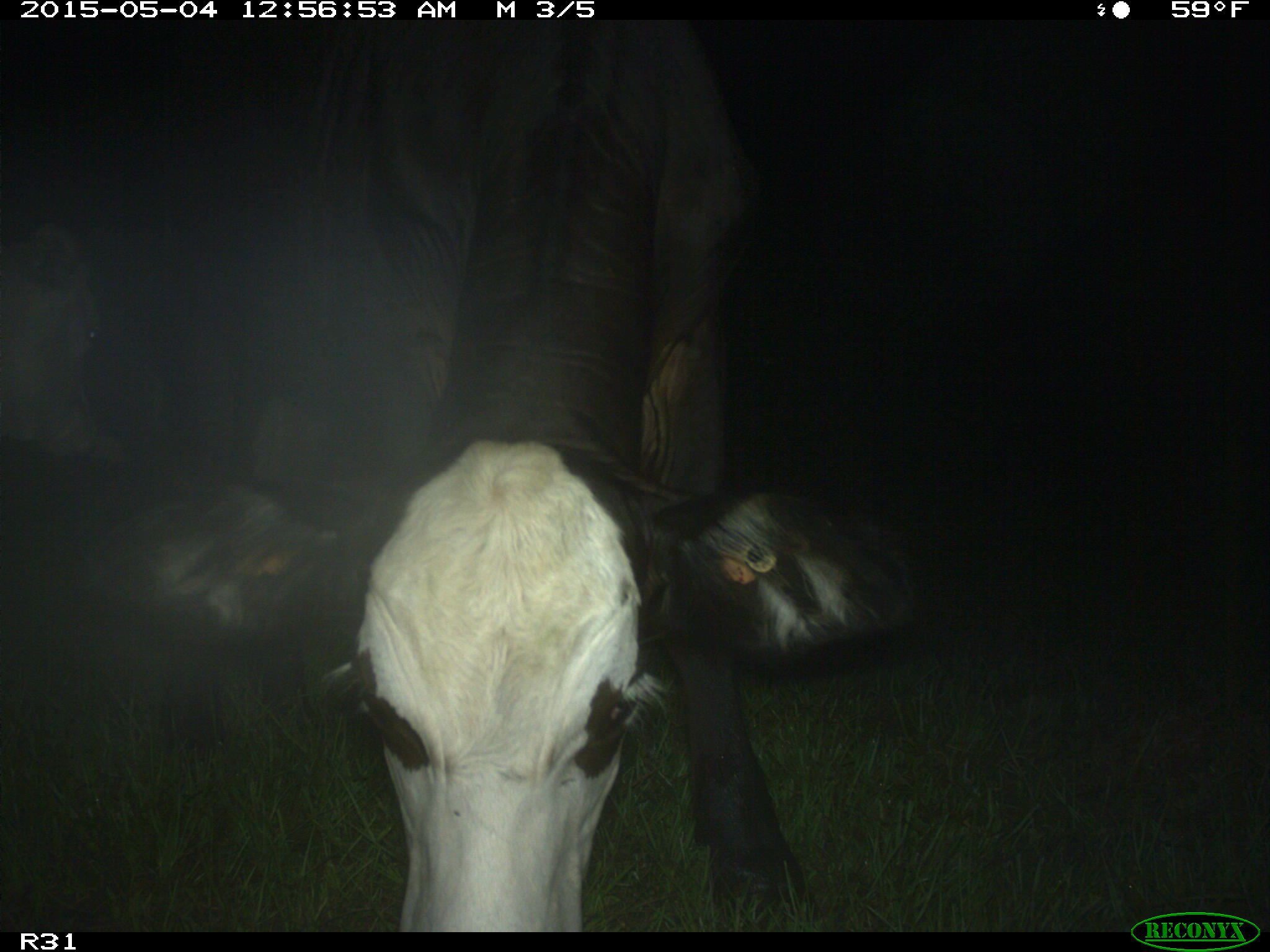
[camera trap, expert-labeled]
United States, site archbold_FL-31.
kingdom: Animalia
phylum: Chordata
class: Mammalia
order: Artiodactyla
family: Bovidae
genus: Bos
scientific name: Bos taurus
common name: domestic cow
Bos taurus (domestic cow).